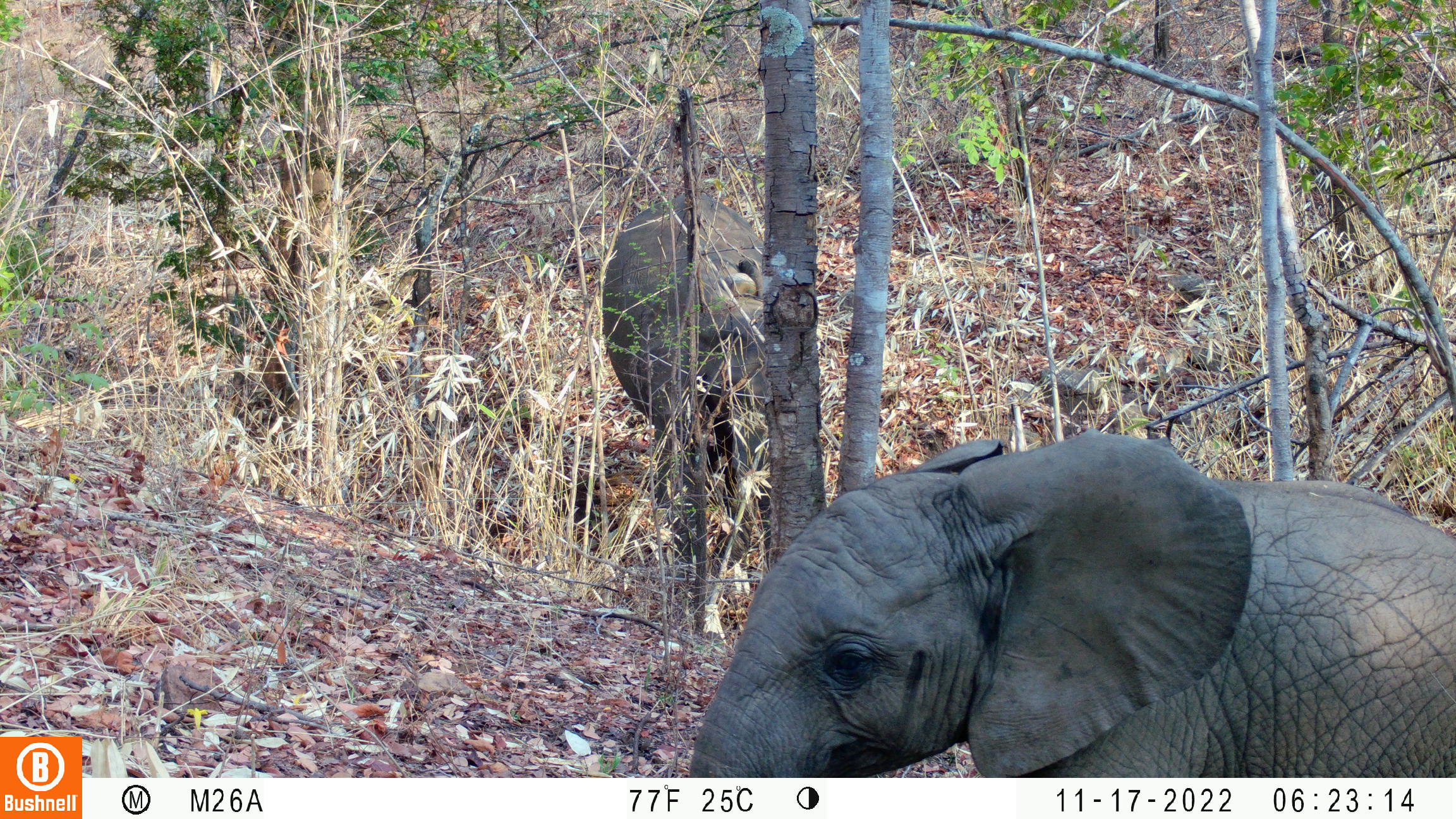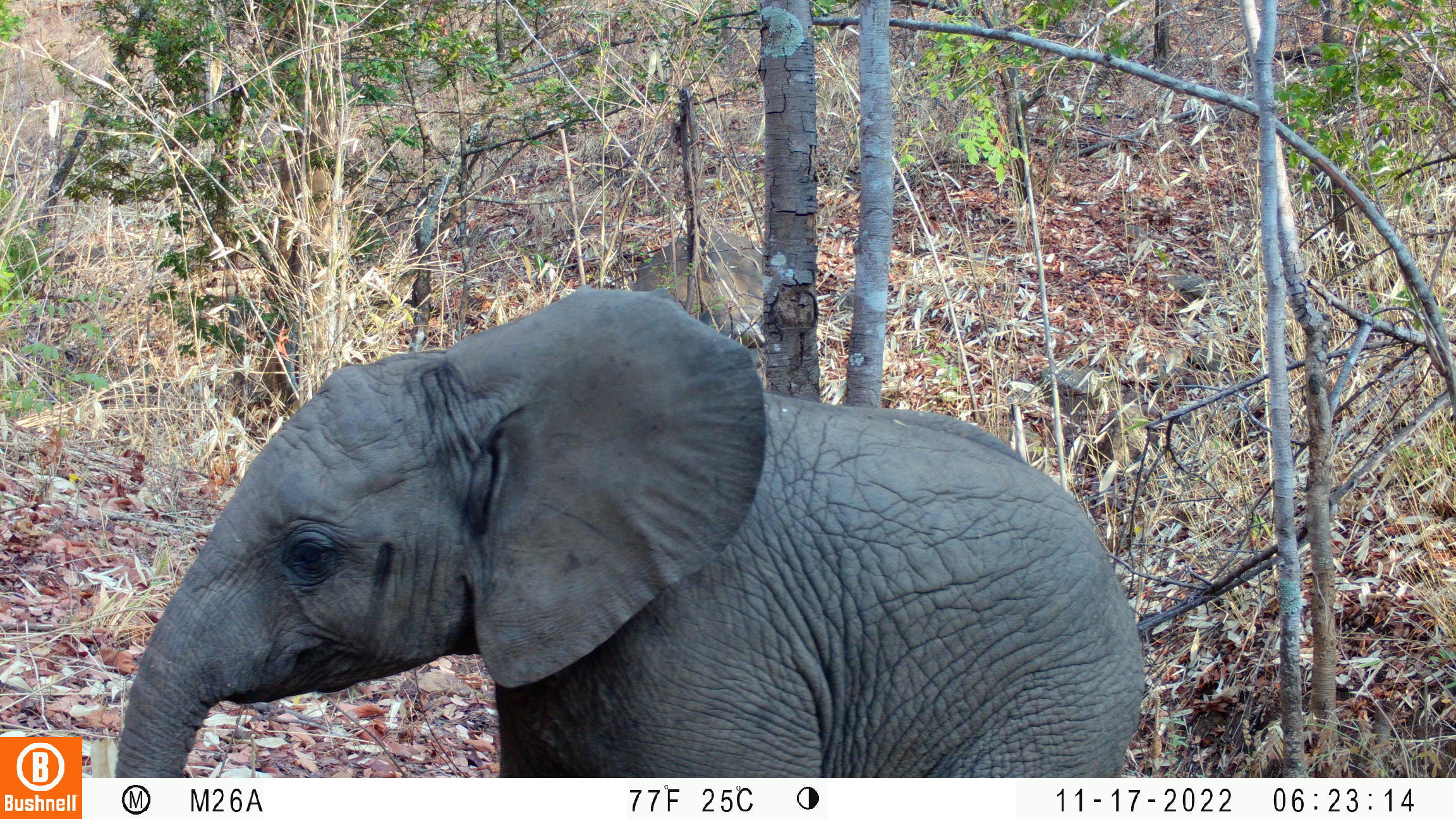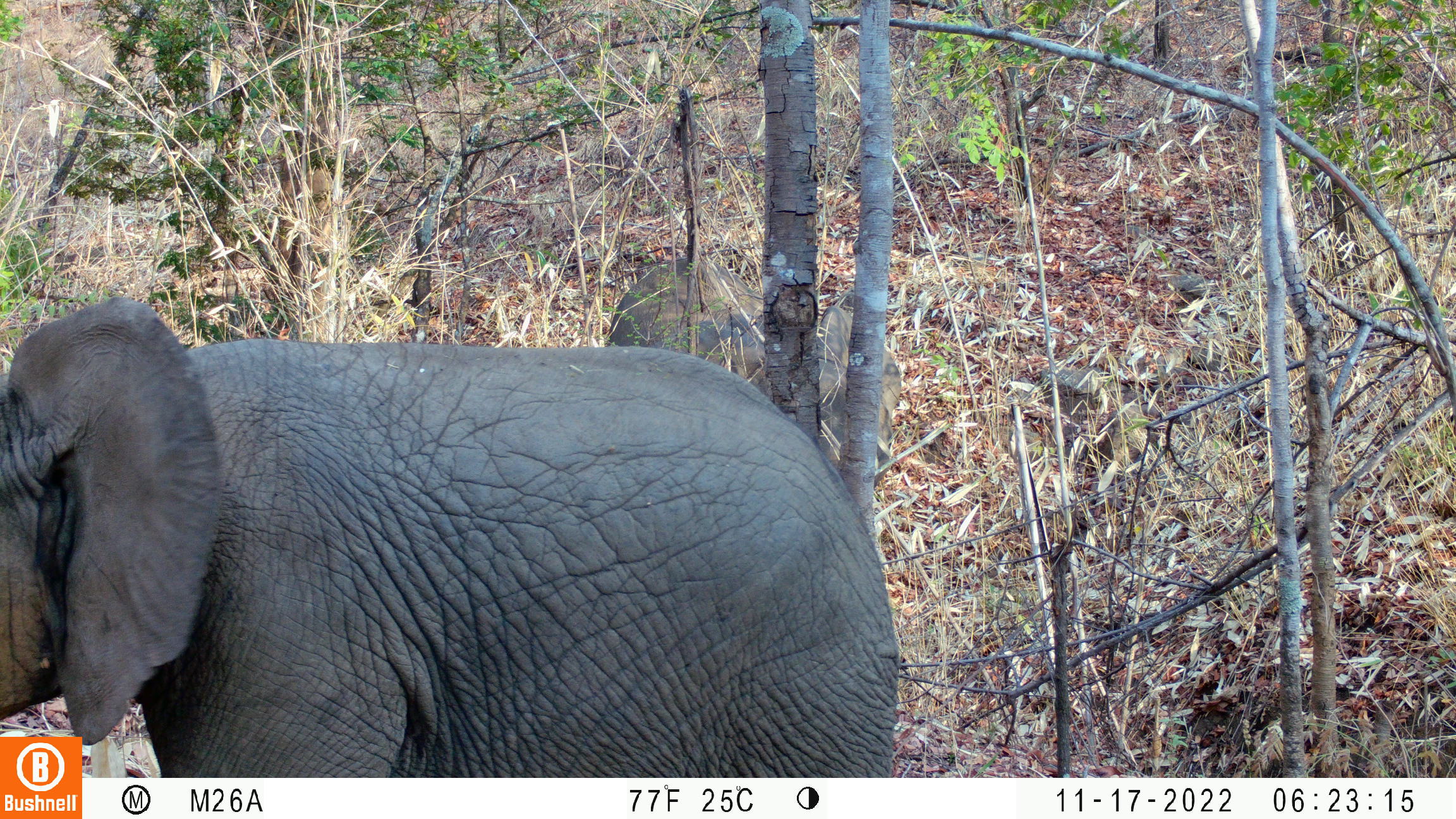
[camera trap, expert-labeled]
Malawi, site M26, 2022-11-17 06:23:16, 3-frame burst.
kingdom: Animalia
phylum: Chordata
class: Mammalia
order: Proboscidea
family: Elephantidae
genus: Loxodonta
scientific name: Loxodonta africana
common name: african savanna elephant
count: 2